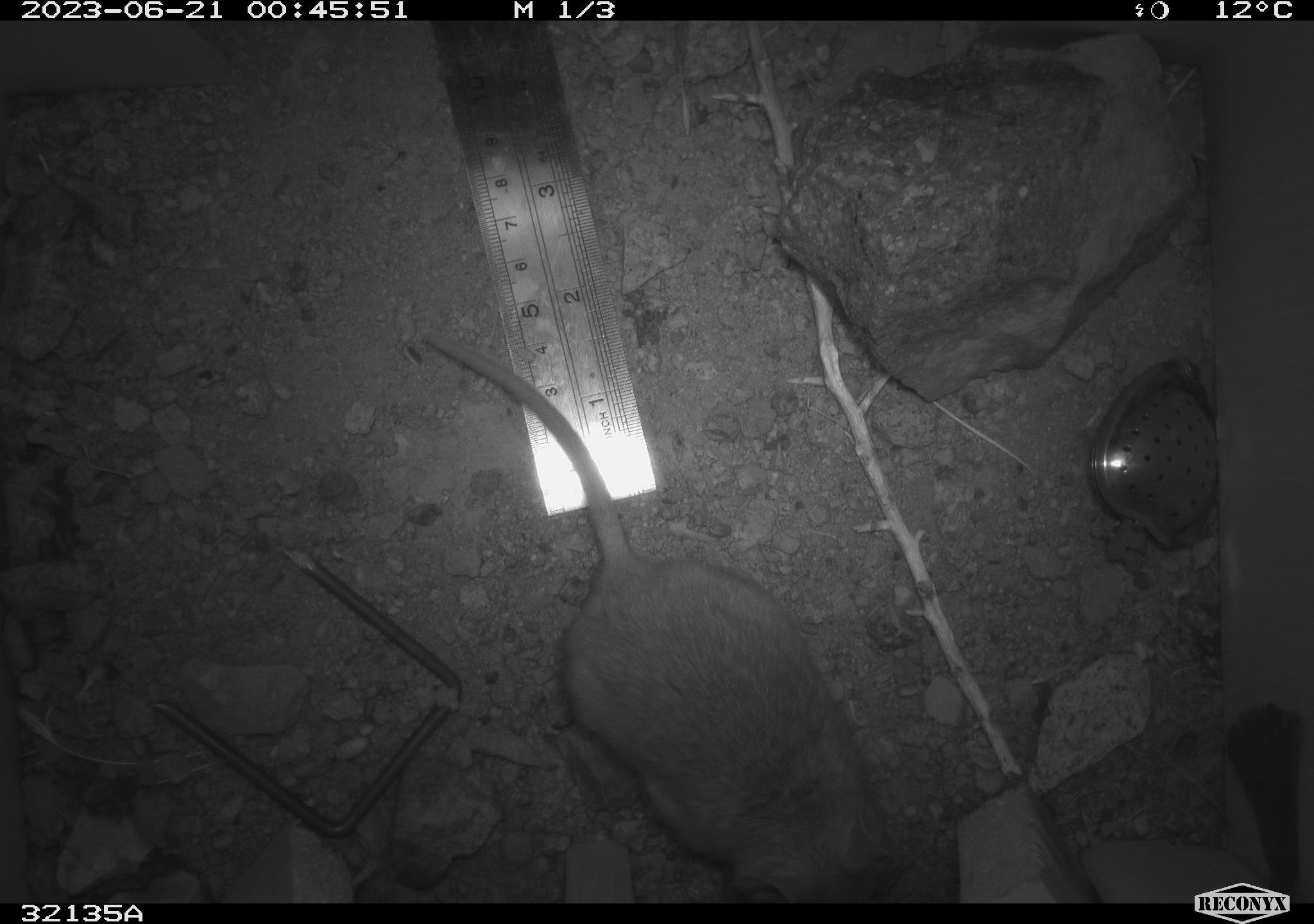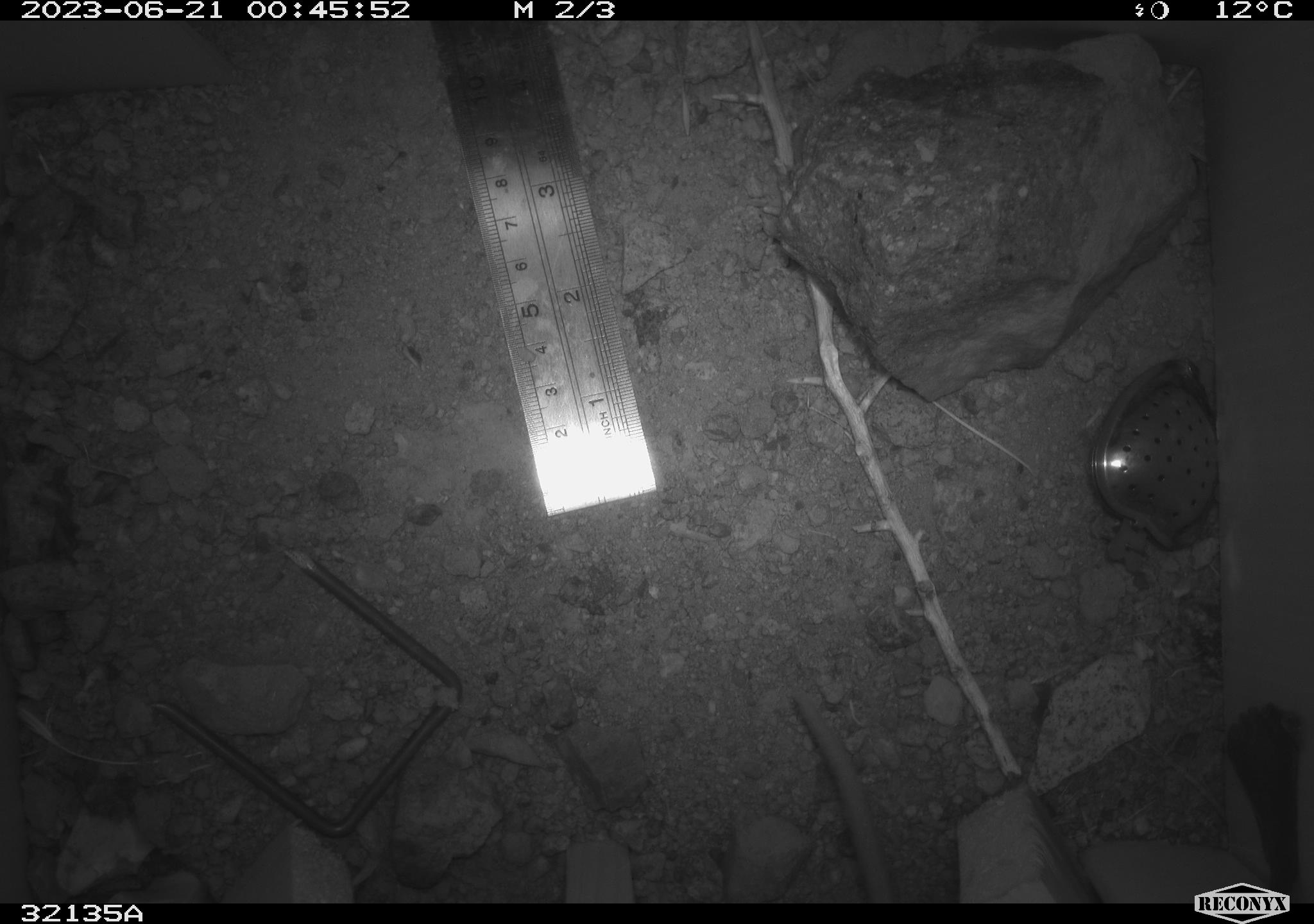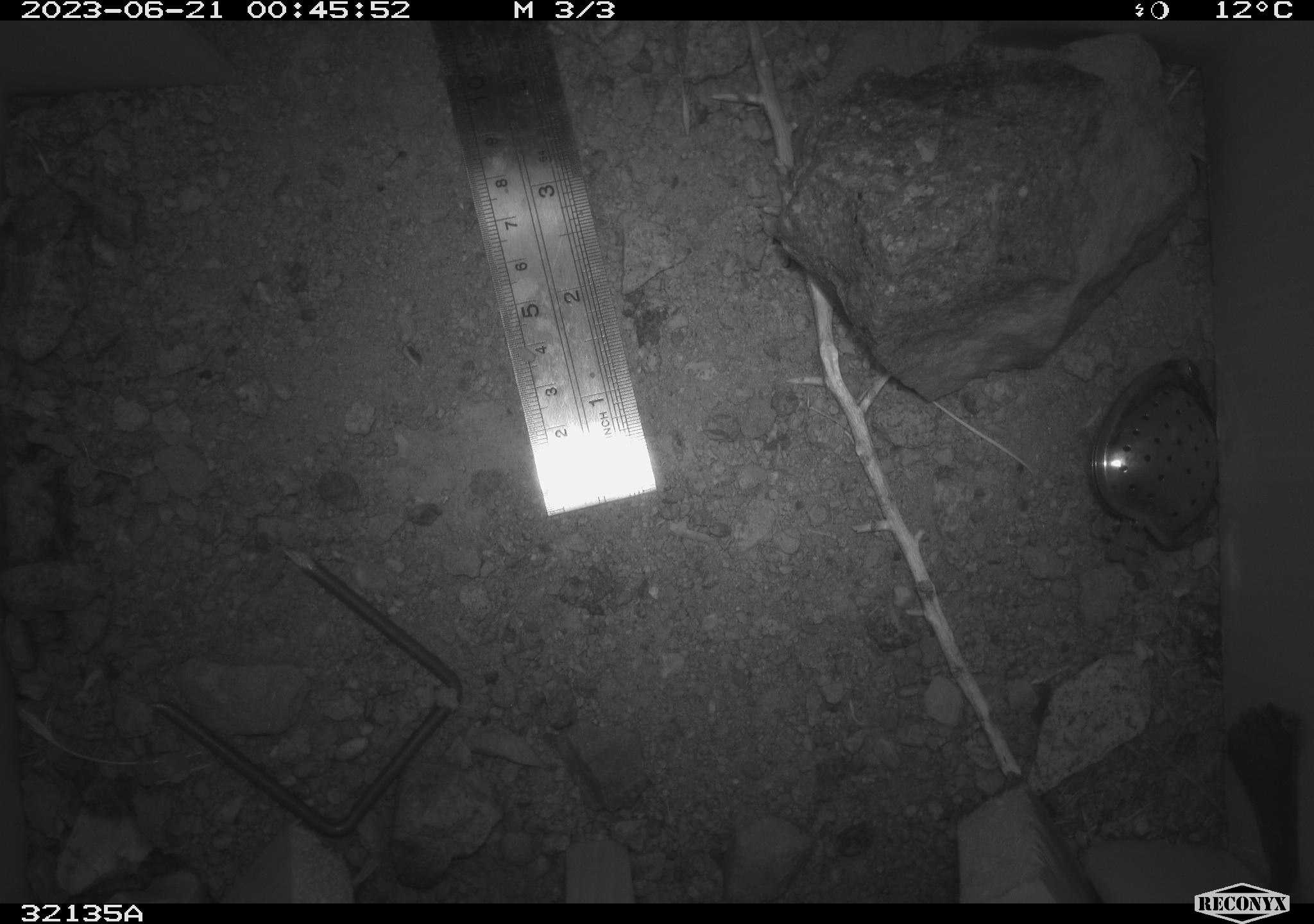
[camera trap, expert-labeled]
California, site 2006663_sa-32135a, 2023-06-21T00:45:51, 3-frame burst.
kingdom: Animalia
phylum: Chordata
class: Mammalia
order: Rodentia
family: Cricetidae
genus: Neotoma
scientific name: Neotoma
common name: pack rat or woodrat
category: neotoma species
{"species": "neotoma species (pack rat or woodrat) (Neotoma)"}